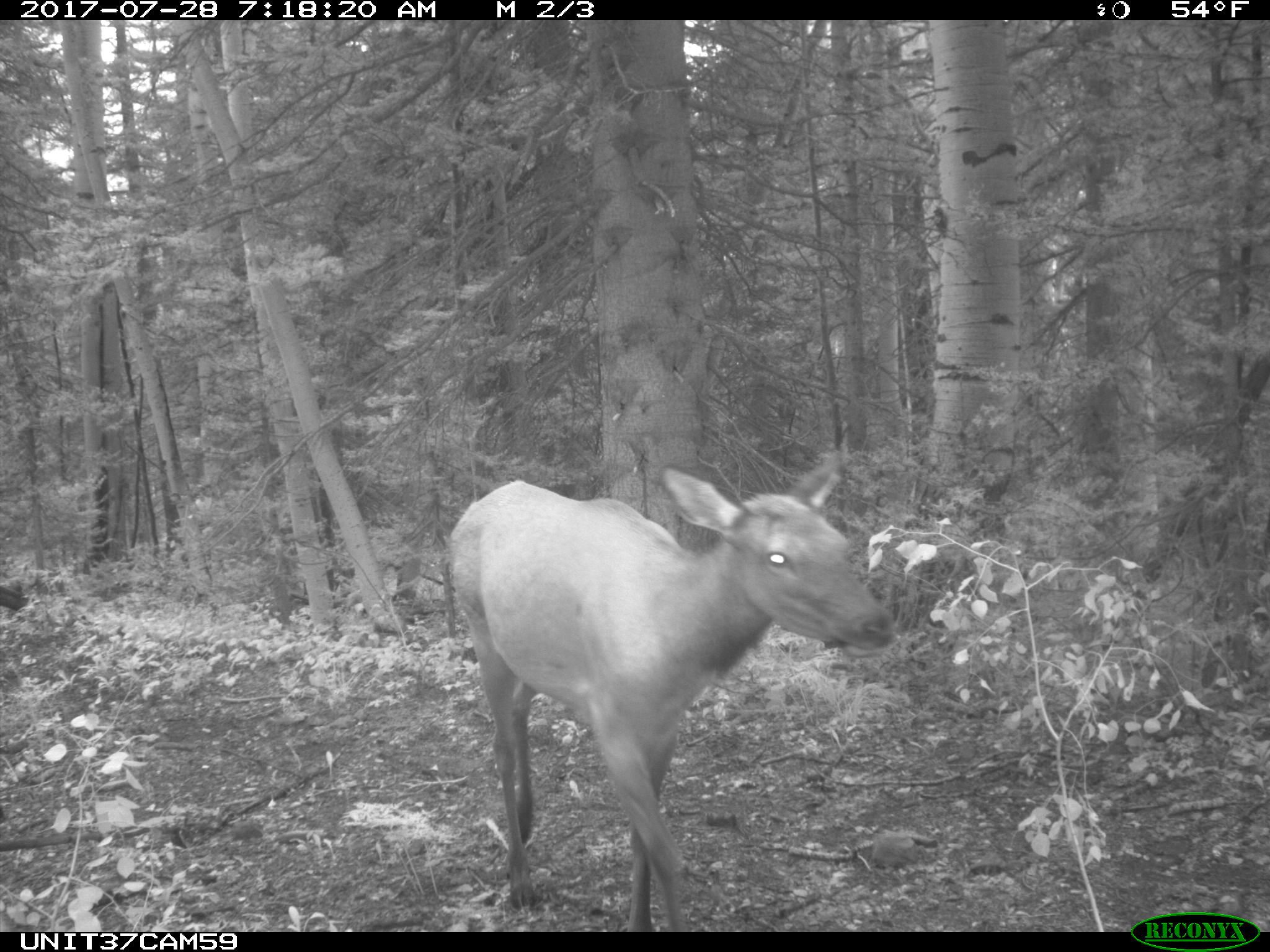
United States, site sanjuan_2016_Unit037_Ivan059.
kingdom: Animalia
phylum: Chordata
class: Mammalia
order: Artiodactyla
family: Cervidae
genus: Cervus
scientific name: Cervus elaphus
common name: red deer